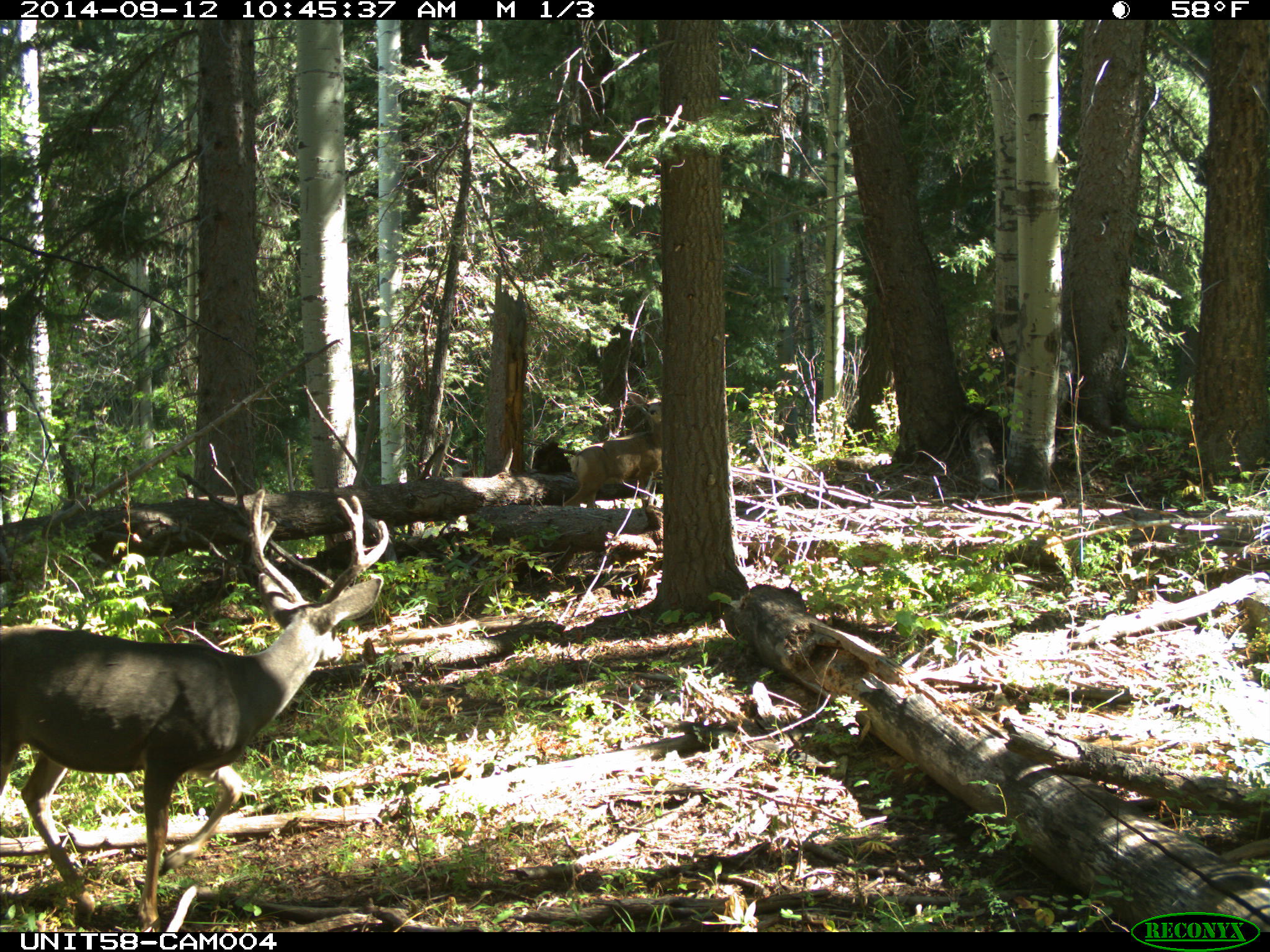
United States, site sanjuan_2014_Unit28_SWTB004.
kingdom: Animalia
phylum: Chordata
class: Mammalia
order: Artiodactyla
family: Cervidae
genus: Odocoileus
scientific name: Odocoileus hemionus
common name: mule deer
Odocoileus hemionus (mule deer).